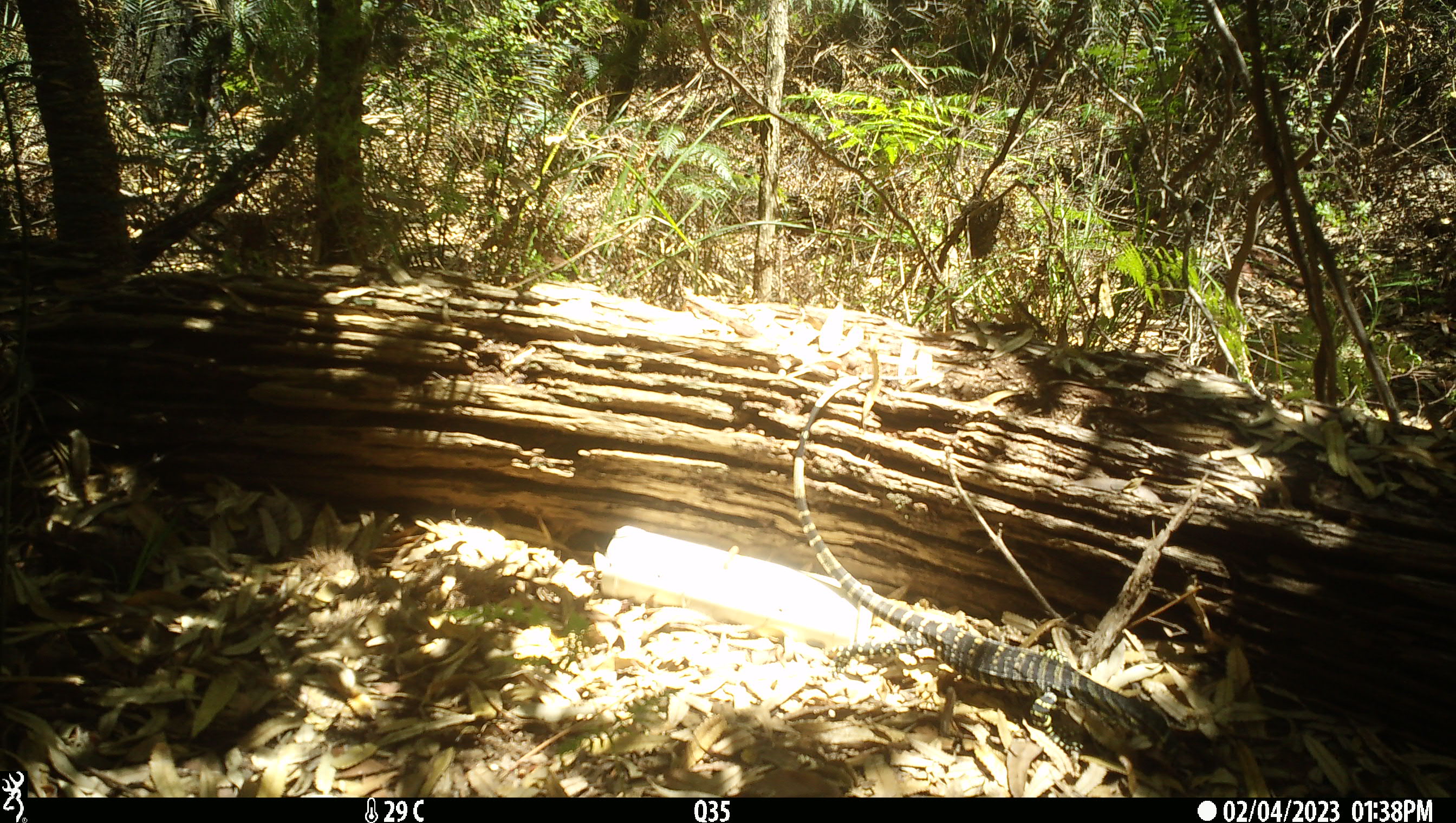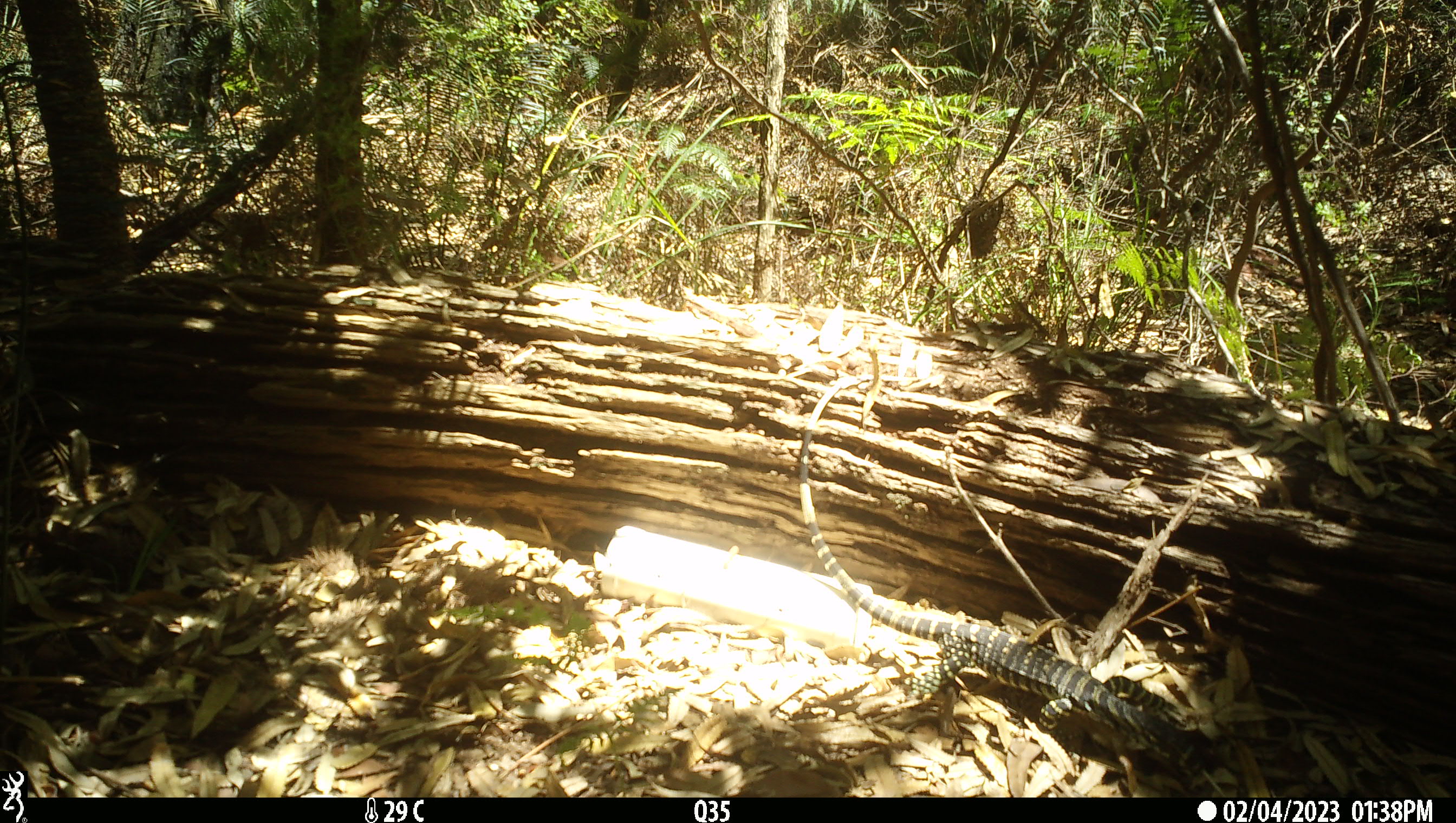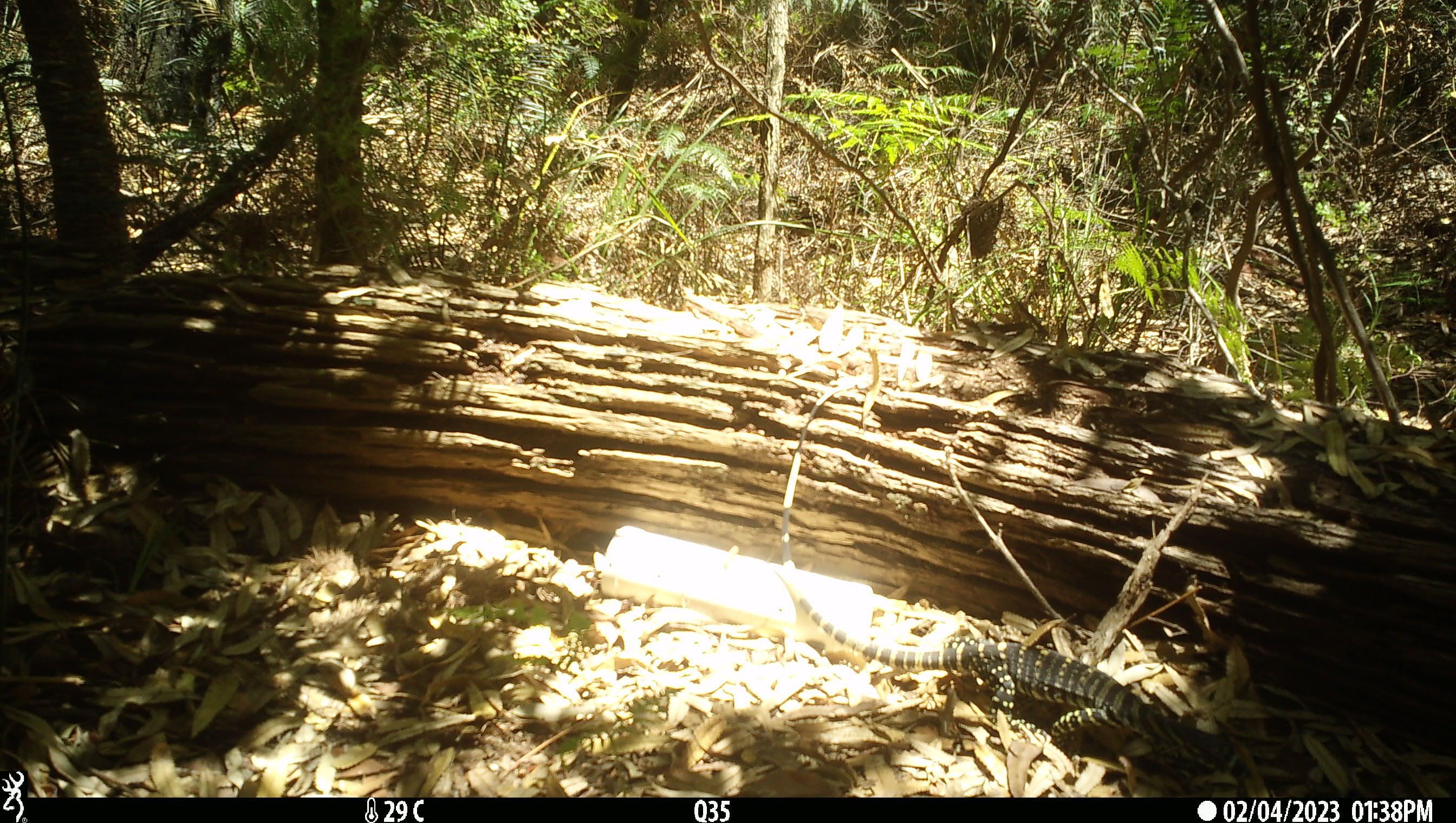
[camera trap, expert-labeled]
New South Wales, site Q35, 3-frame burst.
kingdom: Animalia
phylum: Chordata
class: Reptilia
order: Squamata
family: Varanidae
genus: Varanus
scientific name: Varanus varius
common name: lace monitor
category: goanna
Goanna (lace monitor) (Varanus varius).